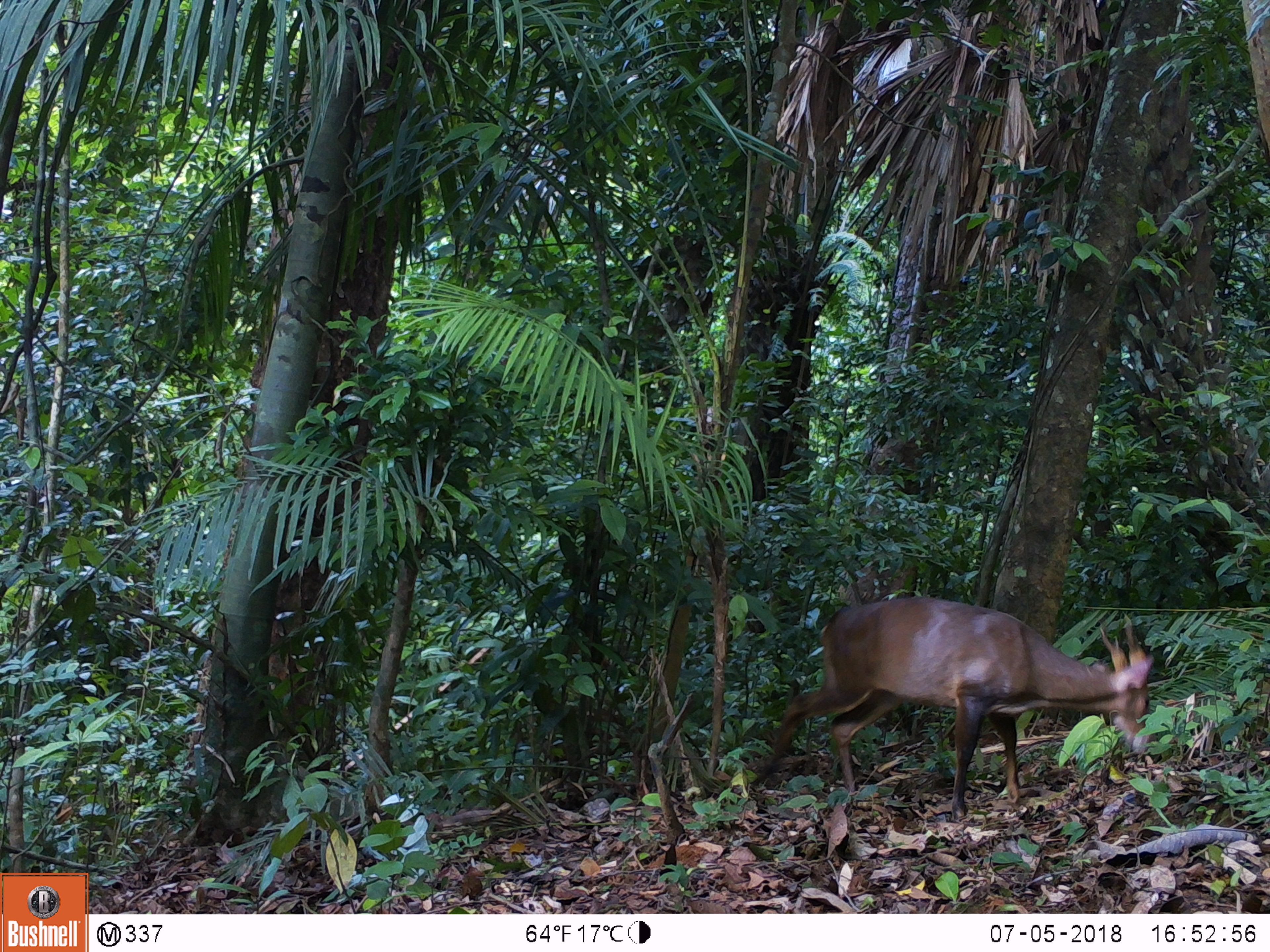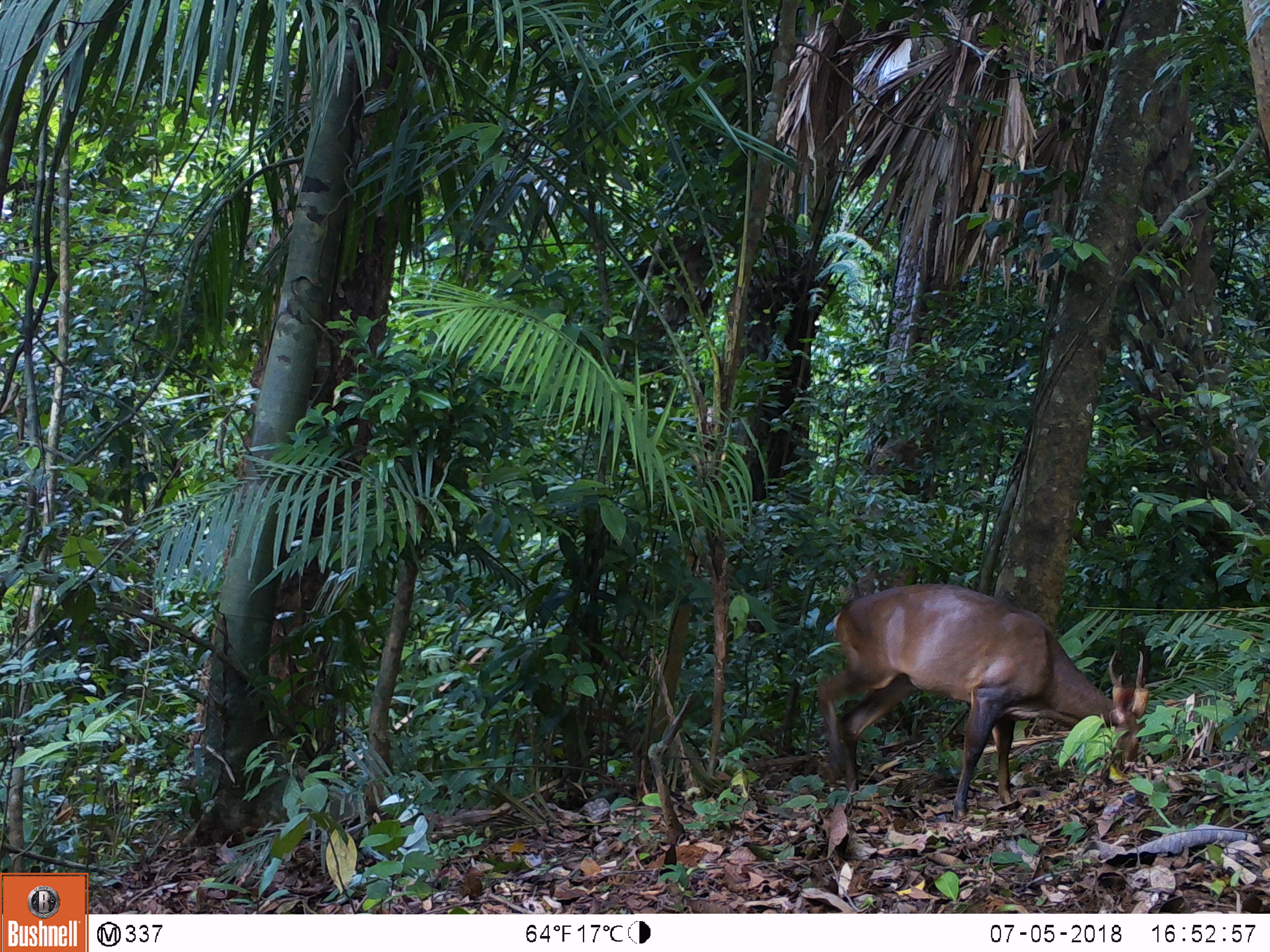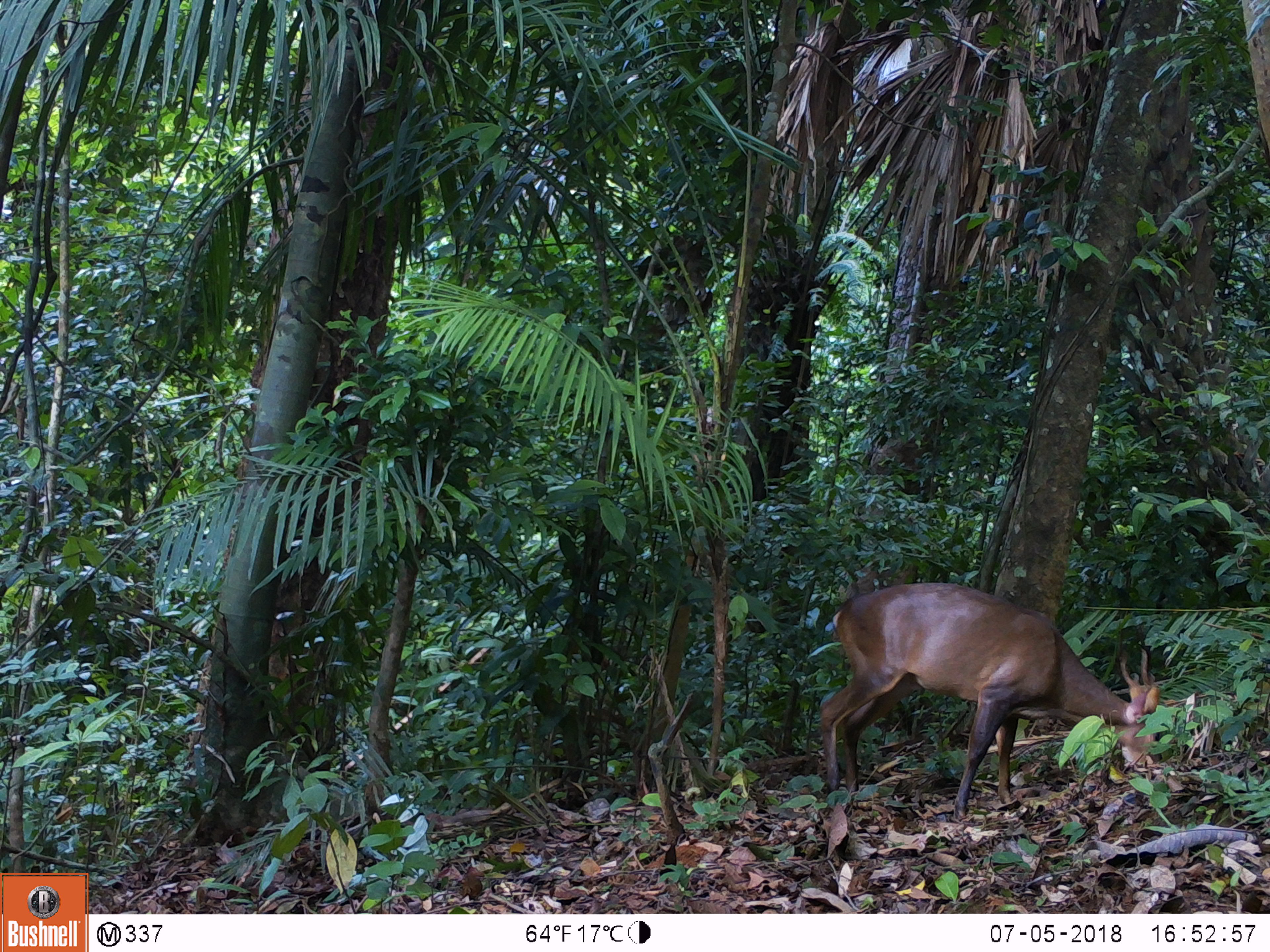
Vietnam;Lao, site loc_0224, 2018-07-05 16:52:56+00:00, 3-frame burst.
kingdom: Animalia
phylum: Chordata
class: Mammalia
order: Artiodactyla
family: Cervidae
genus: Muntiacus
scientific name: Muntiacus vuquangensis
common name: large-antlered muntjac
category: large antlered muntjac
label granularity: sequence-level